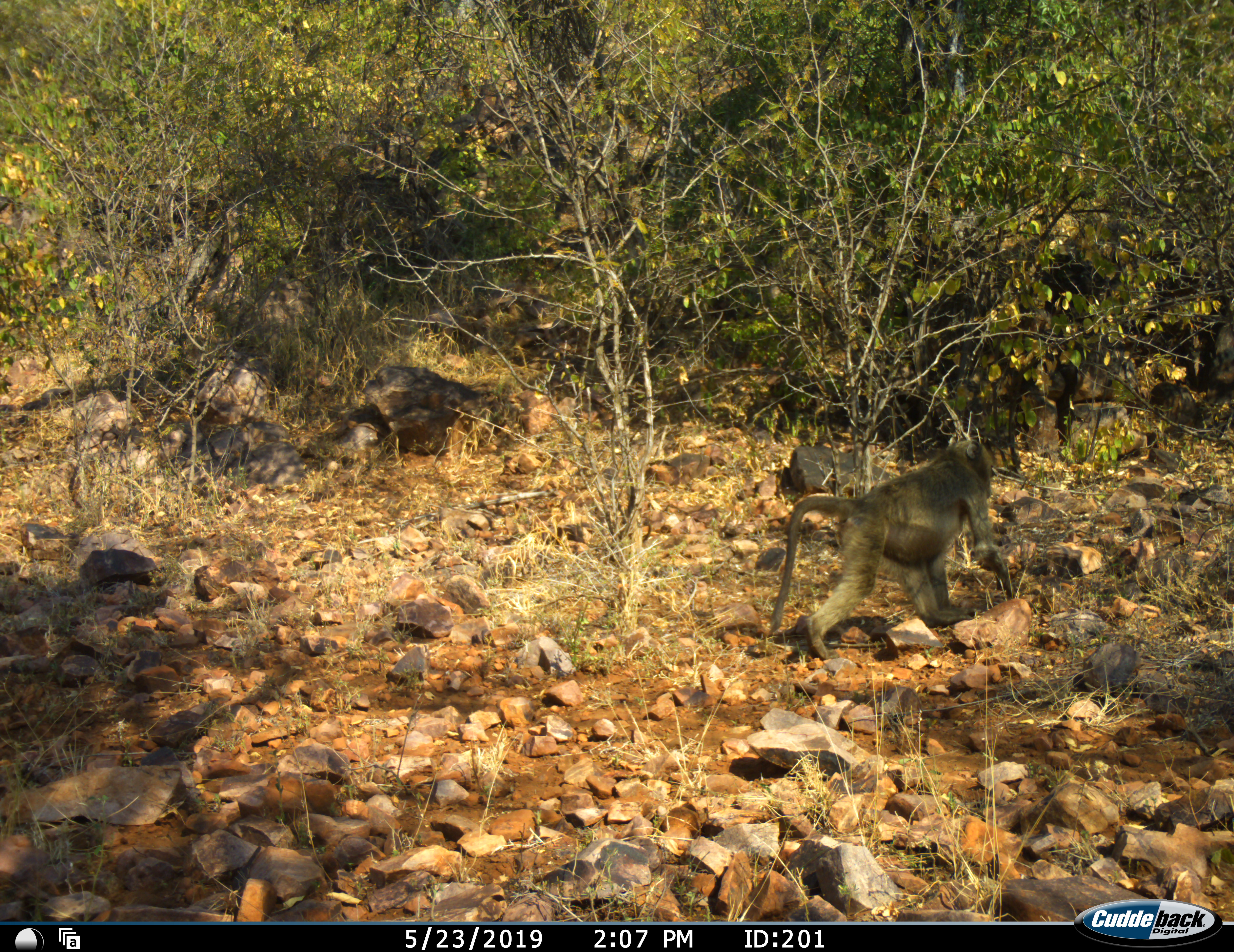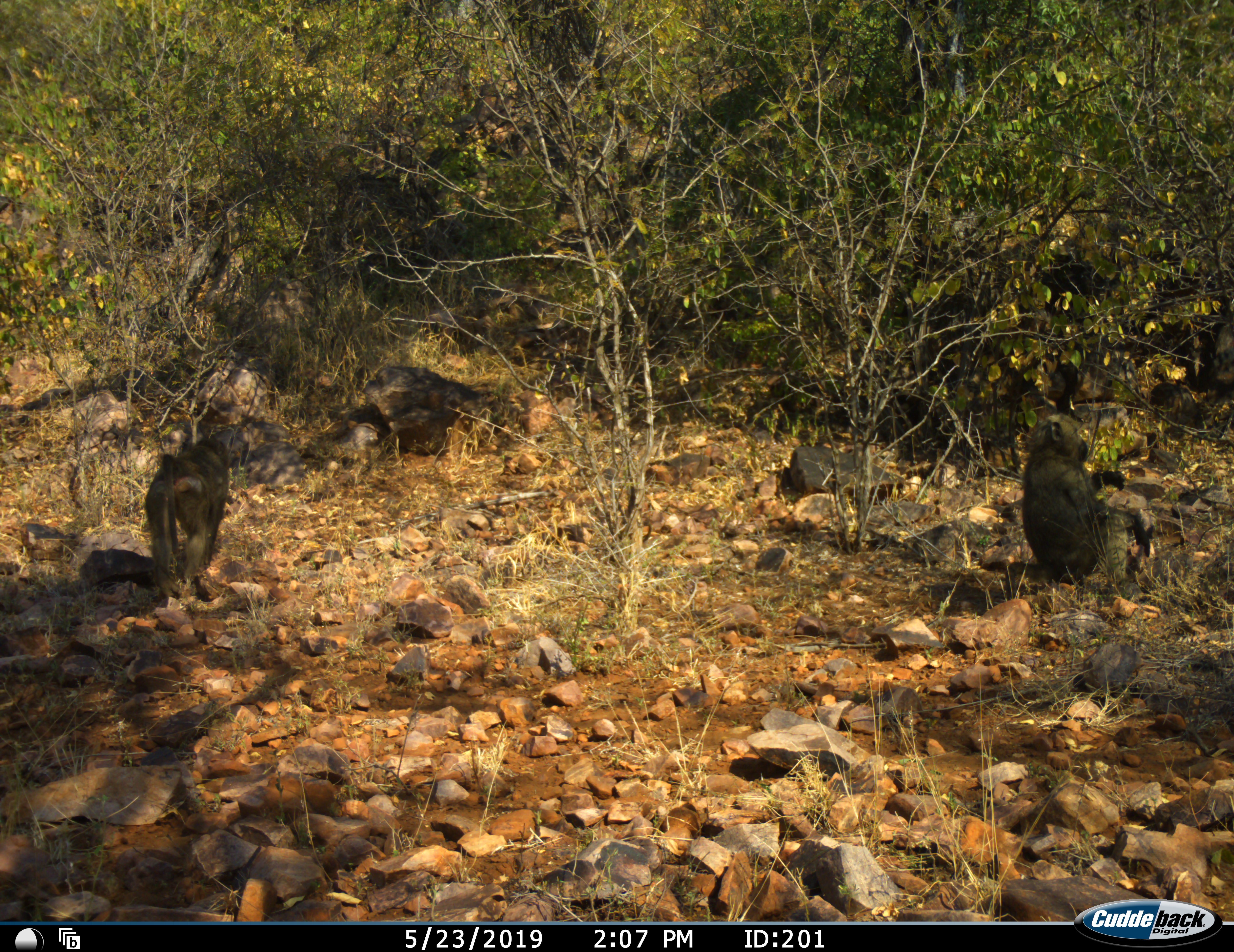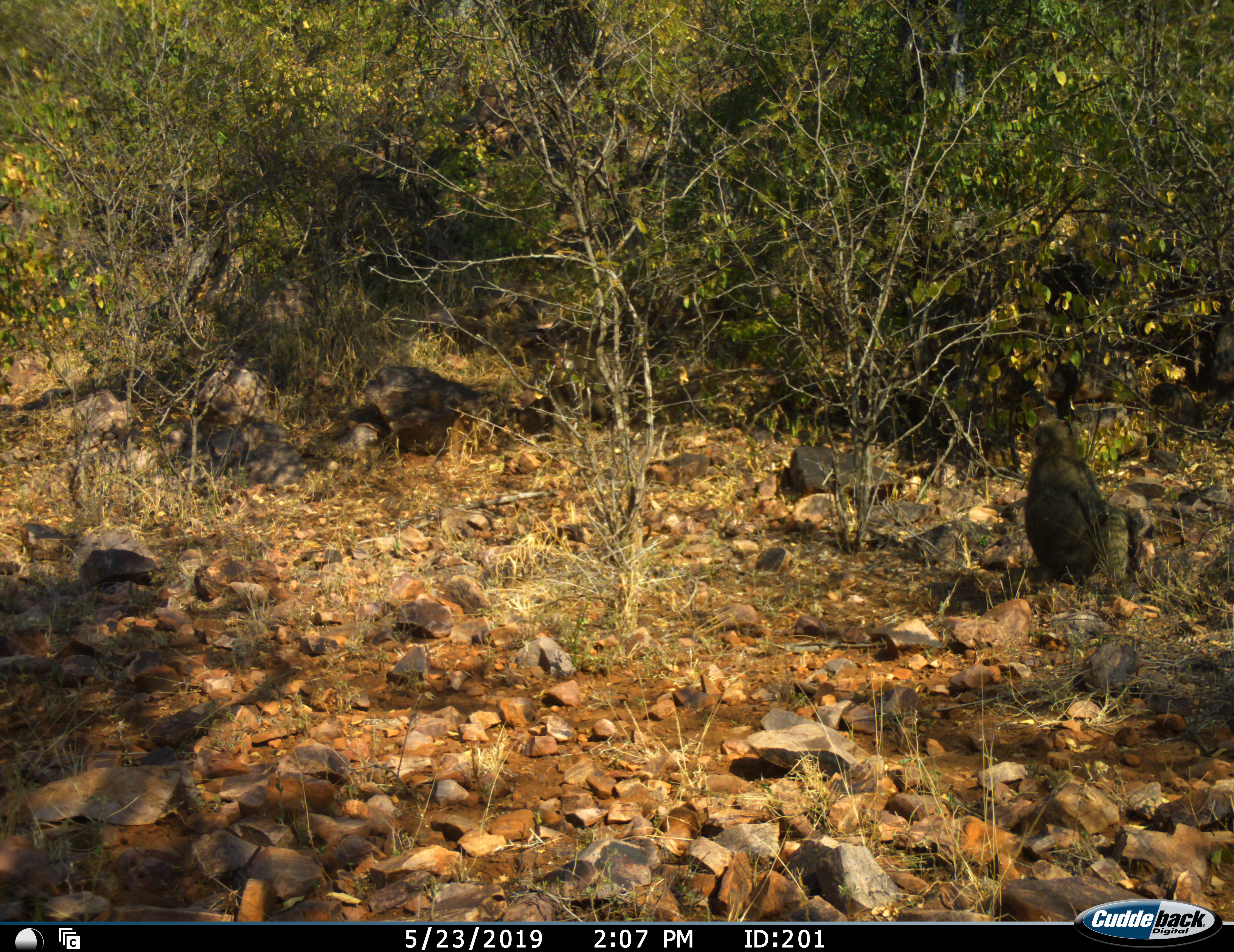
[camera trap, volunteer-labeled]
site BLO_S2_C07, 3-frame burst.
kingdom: Animalia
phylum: Chordata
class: Mammalia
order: Primates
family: Cercopithecidae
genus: Papio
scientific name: Papio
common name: baboon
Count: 2.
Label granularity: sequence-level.